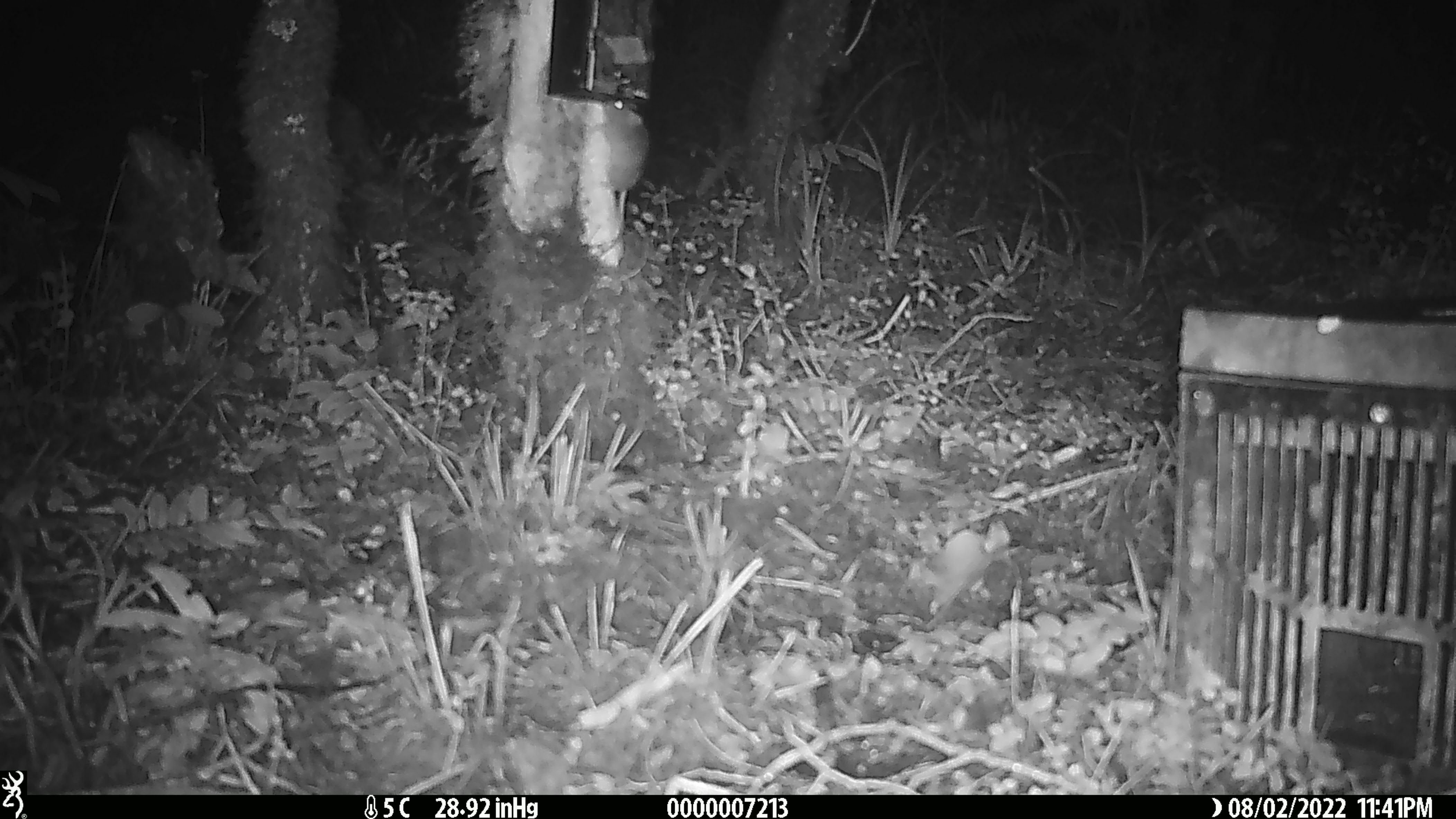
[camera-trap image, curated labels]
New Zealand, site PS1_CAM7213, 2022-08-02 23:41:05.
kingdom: Animalia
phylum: Chordata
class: Mammalia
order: Rodentia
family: Muridae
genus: Mus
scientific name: Mus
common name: mouse